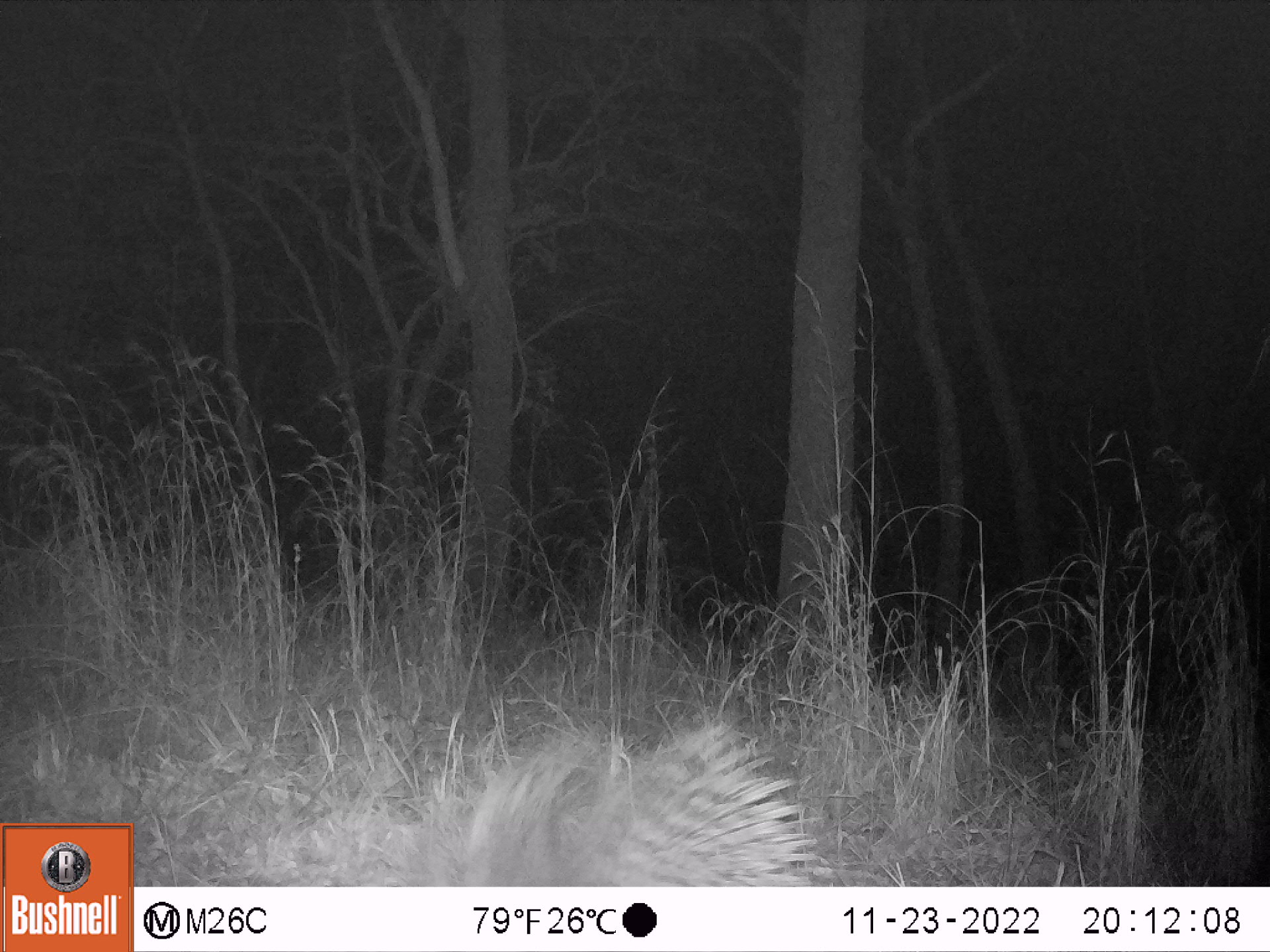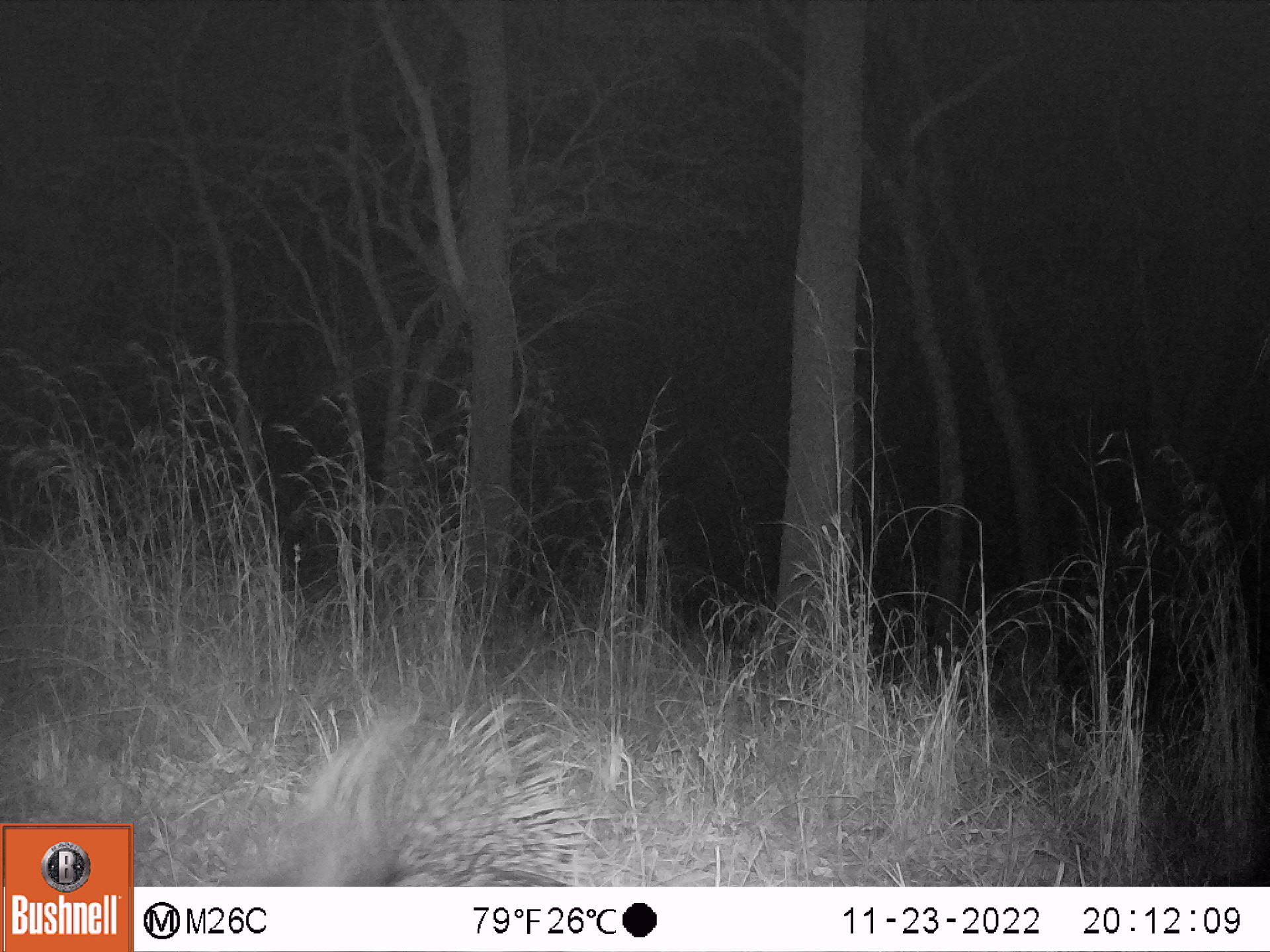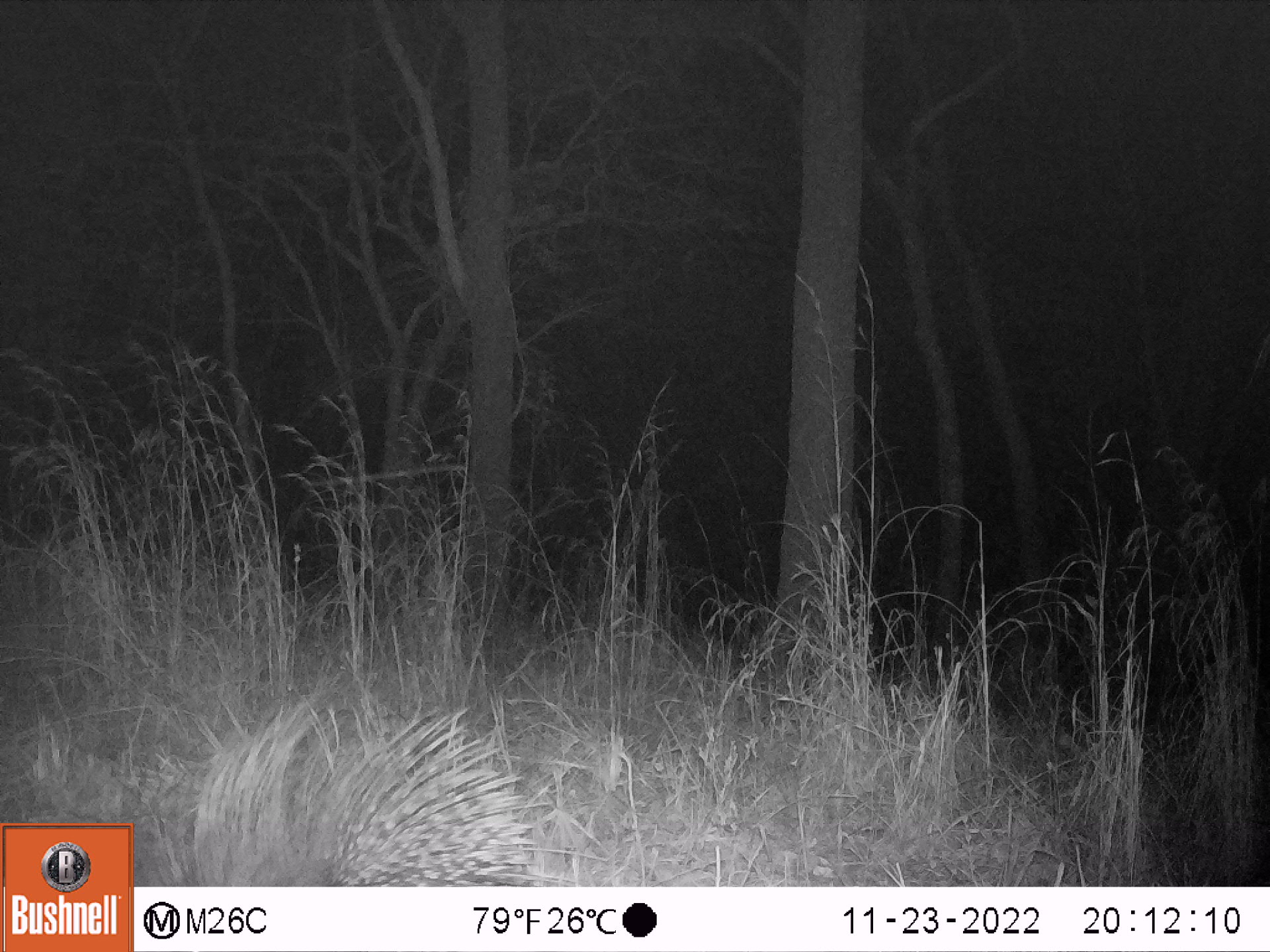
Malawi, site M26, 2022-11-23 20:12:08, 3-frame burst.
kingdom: Animalia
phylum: Chordata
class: Mammalia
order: Rodentia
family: Hystricidae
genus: Hystrix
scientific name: Hystrix africaeaustralis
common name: cape porcupine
Cape porcupine (Hystrix africaeaustralis), count 1.